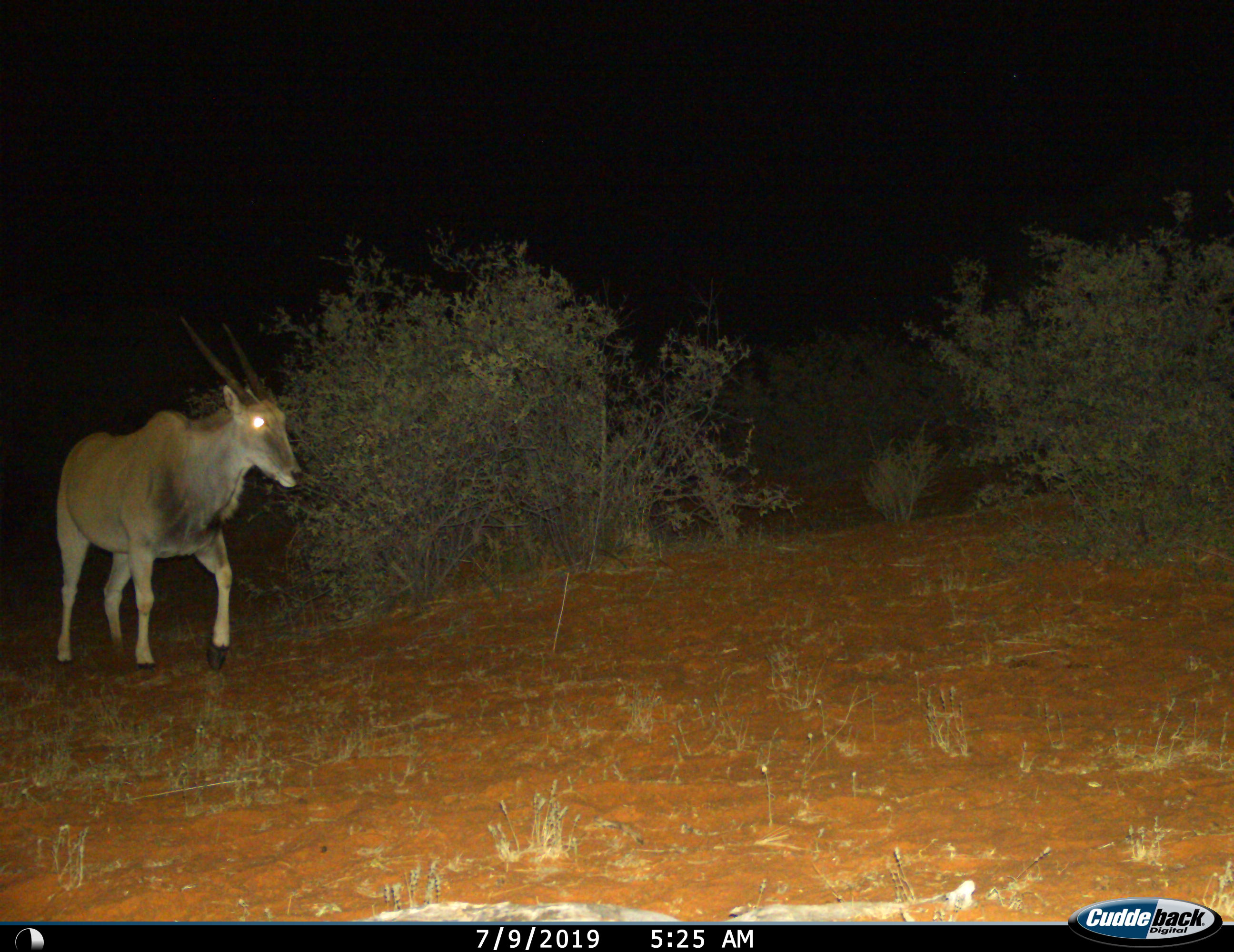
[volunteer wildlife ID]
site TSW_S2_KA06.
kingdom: Animalia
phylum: Chordata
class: Mammalia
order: Artiodactyla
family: Bovidae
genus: Tragelaphus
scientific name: Tragelaphus oryx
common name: eland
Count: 1.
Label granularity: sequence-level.